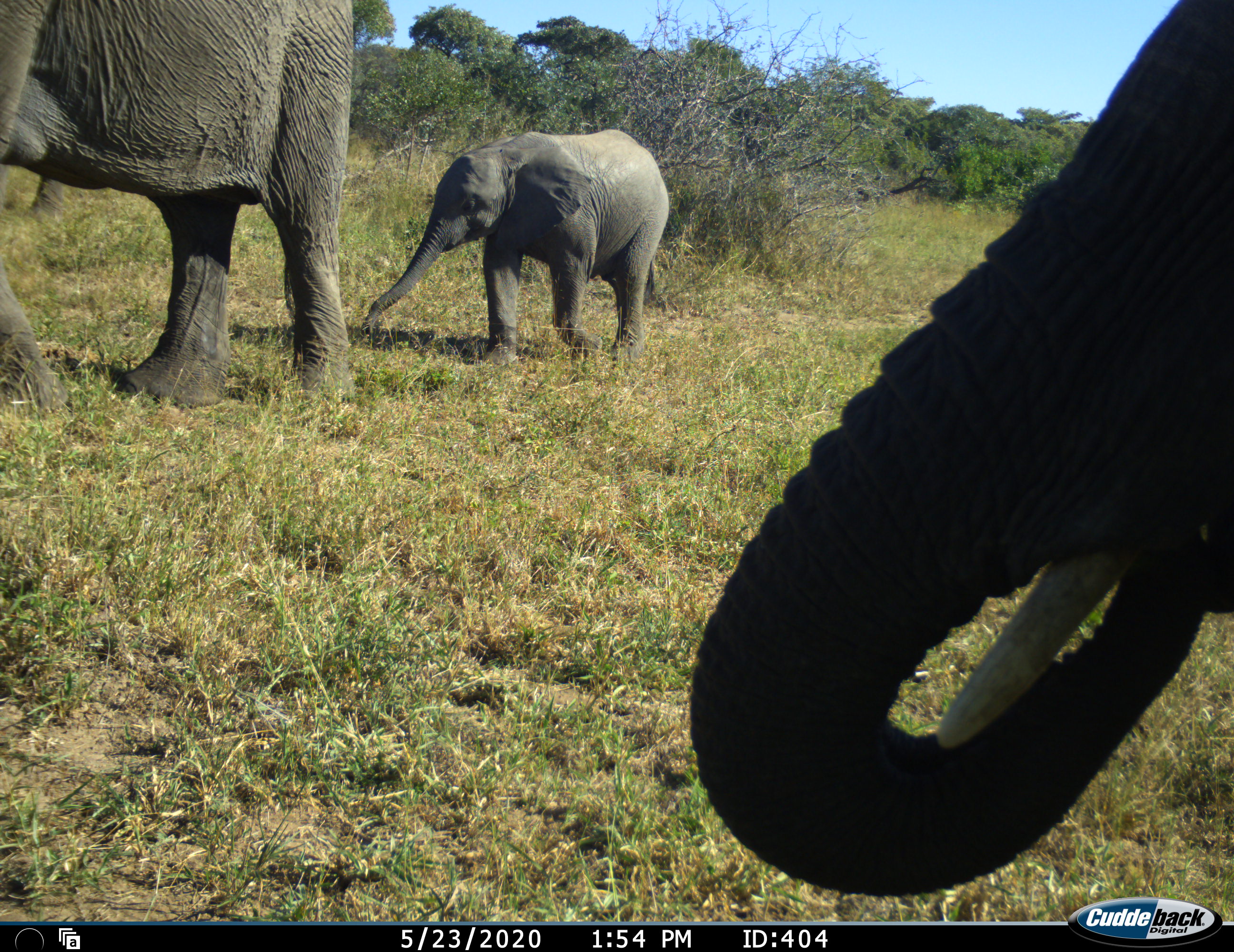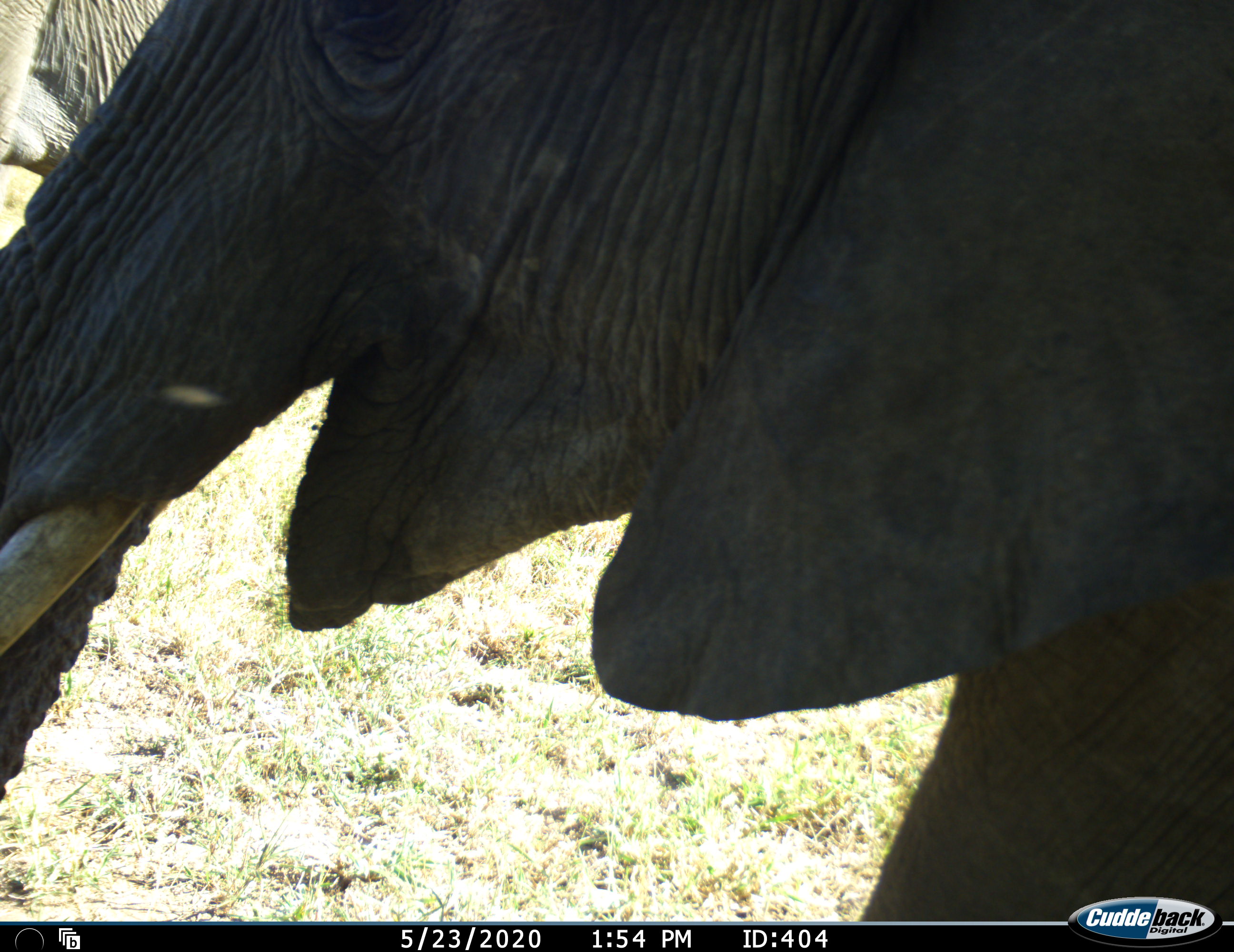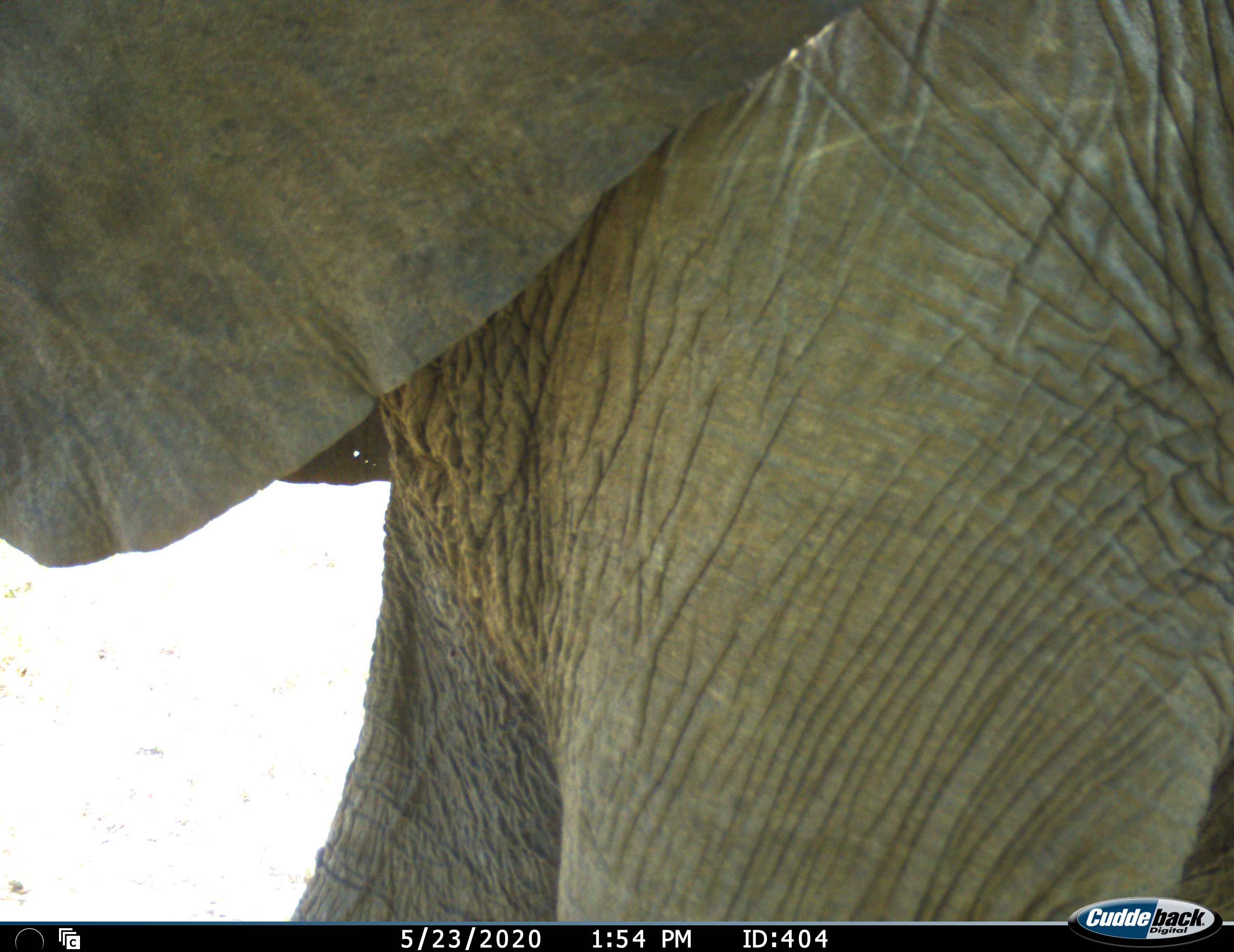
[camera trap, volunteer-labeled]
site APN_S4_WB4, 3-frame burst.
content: unidentified animal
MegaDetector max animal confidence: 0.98